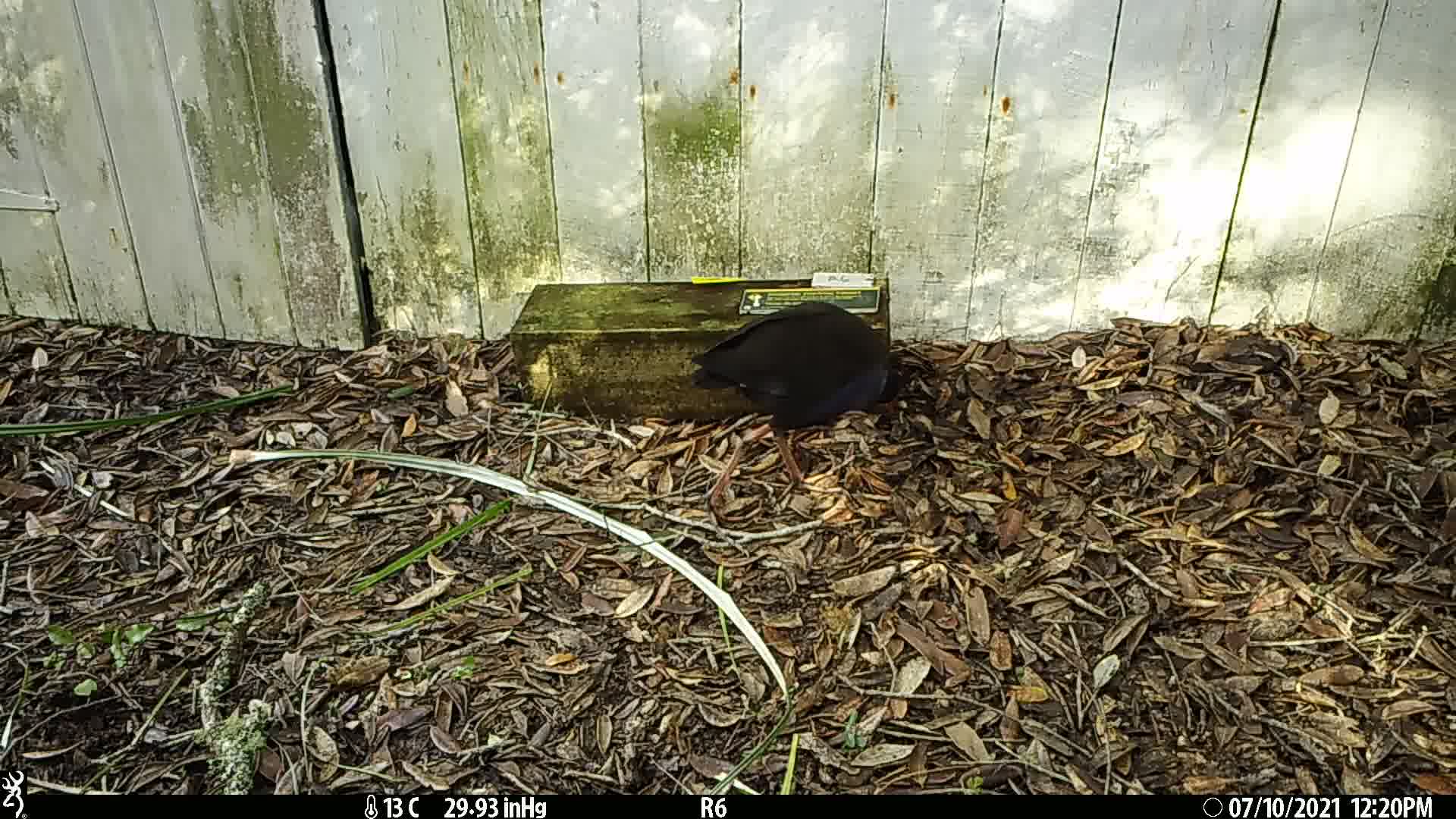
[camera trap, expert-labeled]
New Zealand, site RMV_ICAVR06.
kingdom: Animalia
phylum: Chordata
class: Aves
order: Gruiformes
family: Rallidae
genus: Porphyrio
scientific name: Porphyrio melanotus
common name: australasian swamphen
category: pukeko